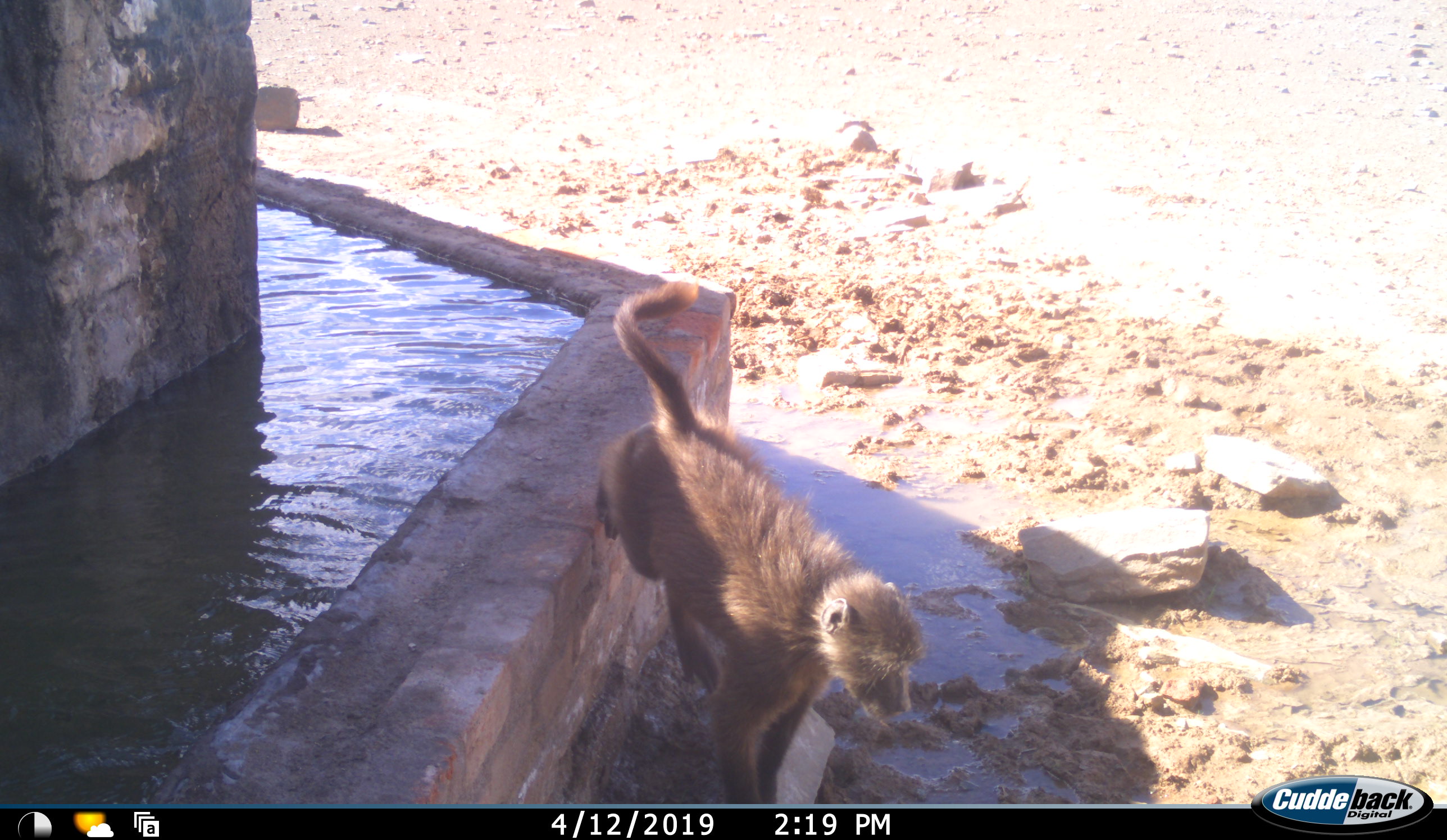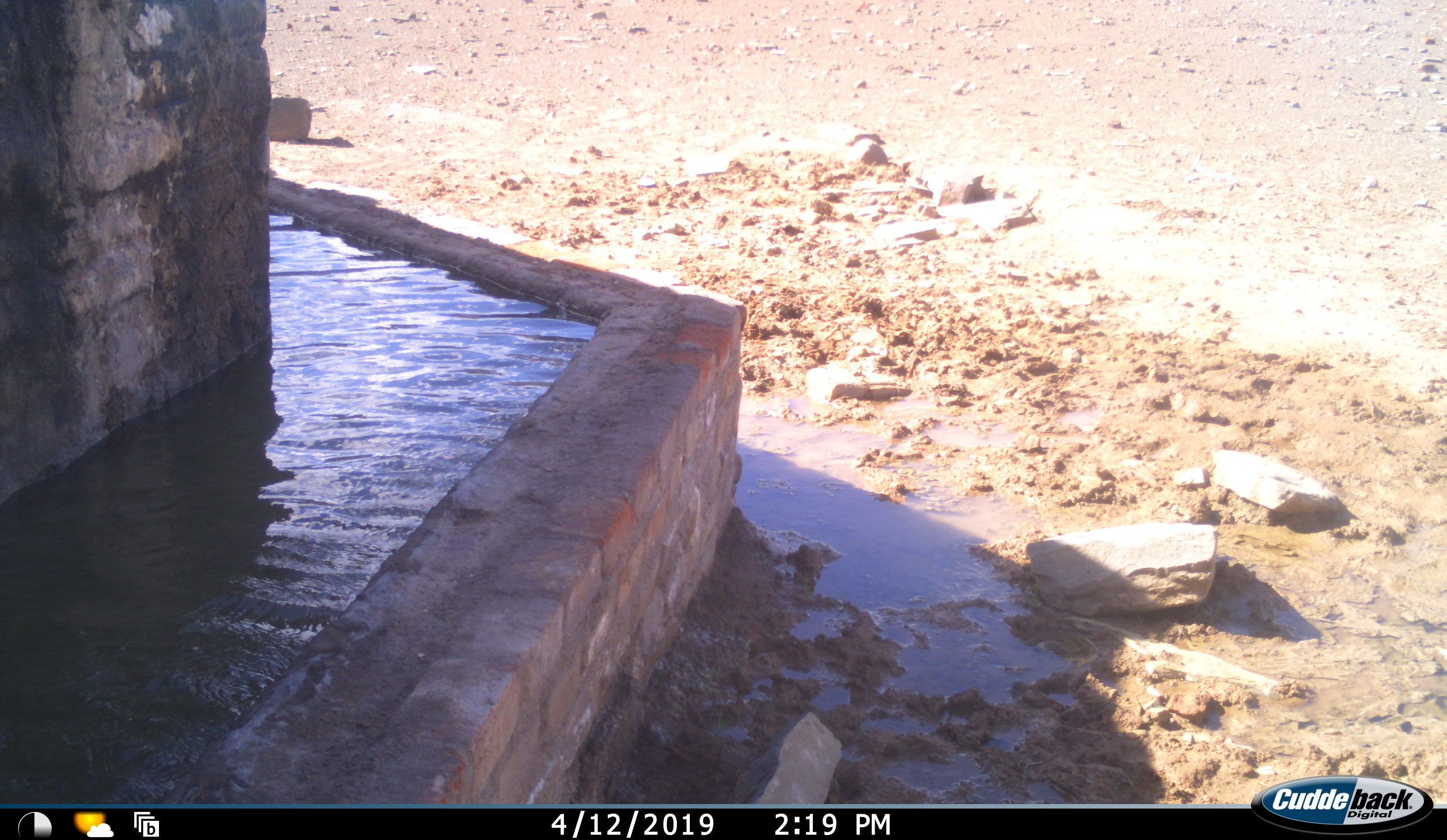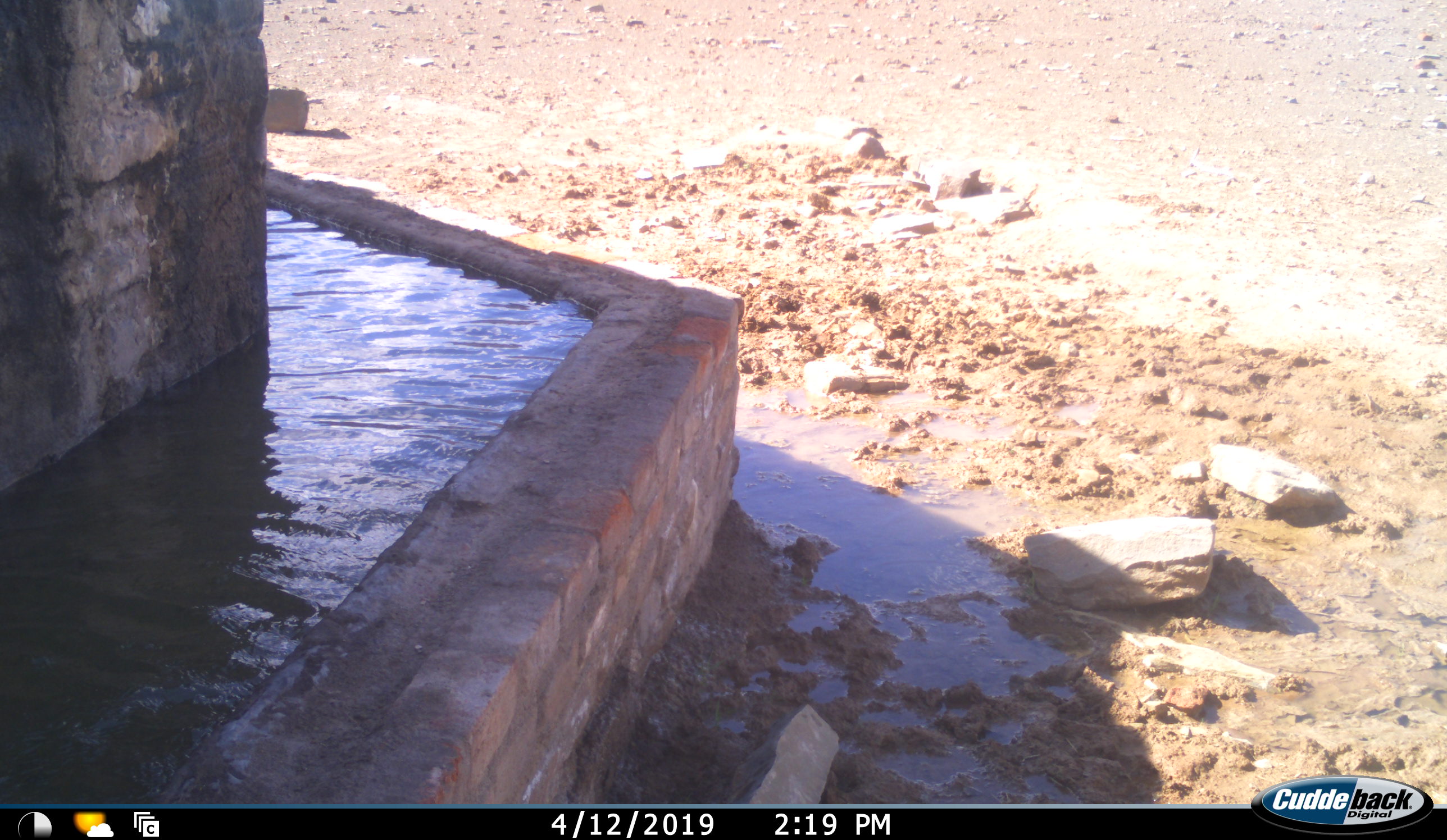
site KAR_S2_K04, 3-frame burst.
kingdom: Animalia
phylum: Chordata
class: Mammalia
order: Primates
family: Cercopithecidae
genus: Papio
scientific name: Papio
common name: baboon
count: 1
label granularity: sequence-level